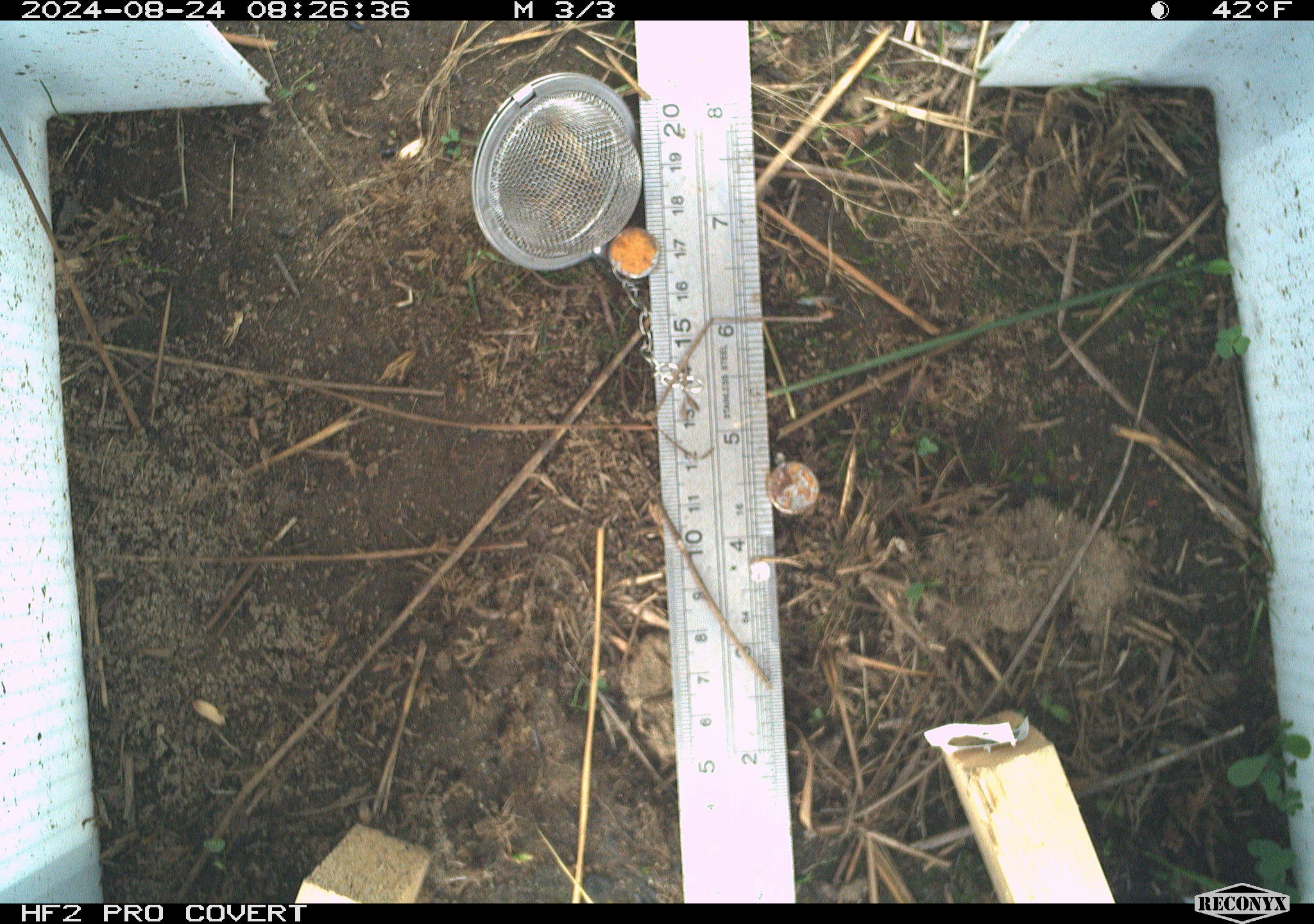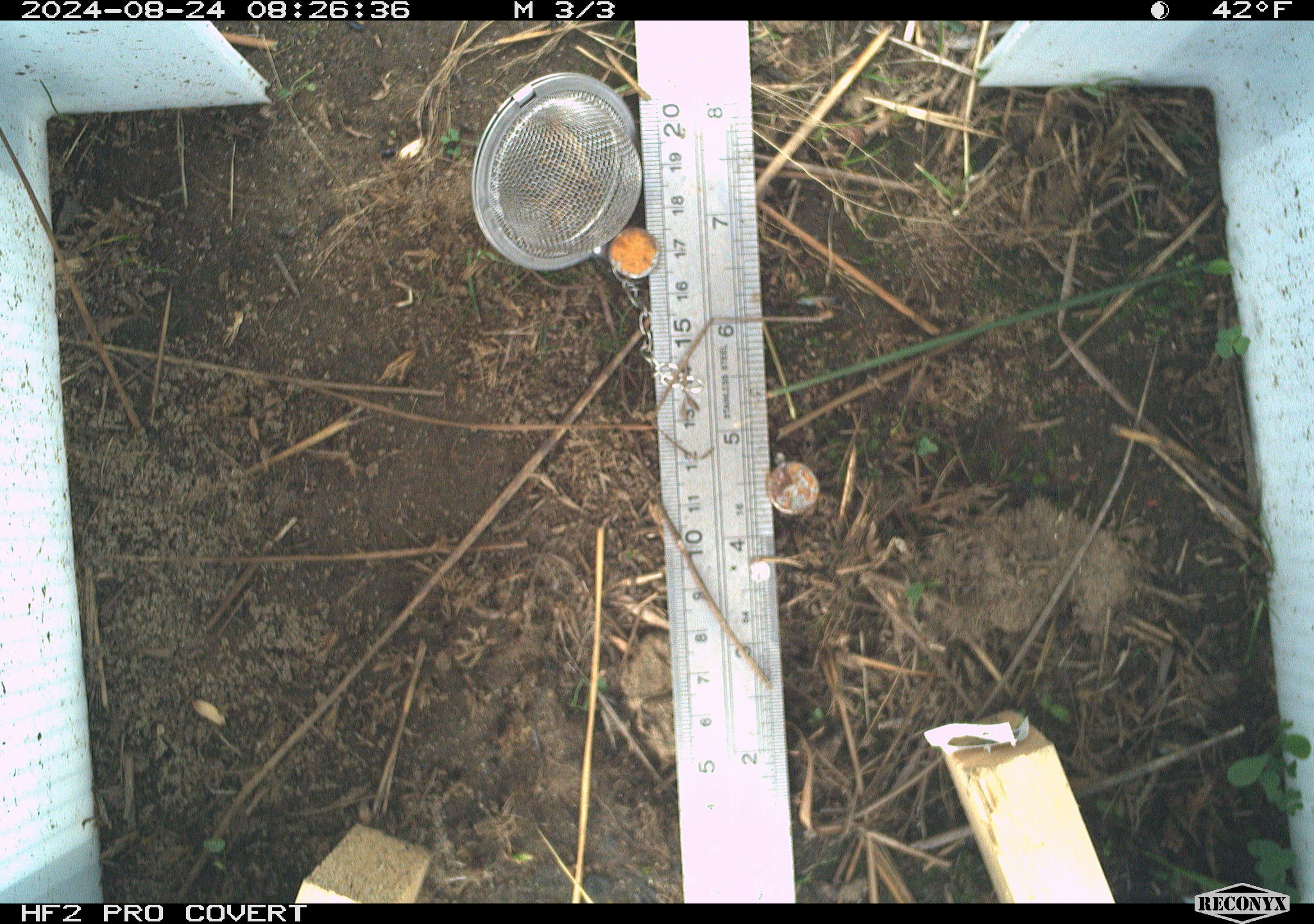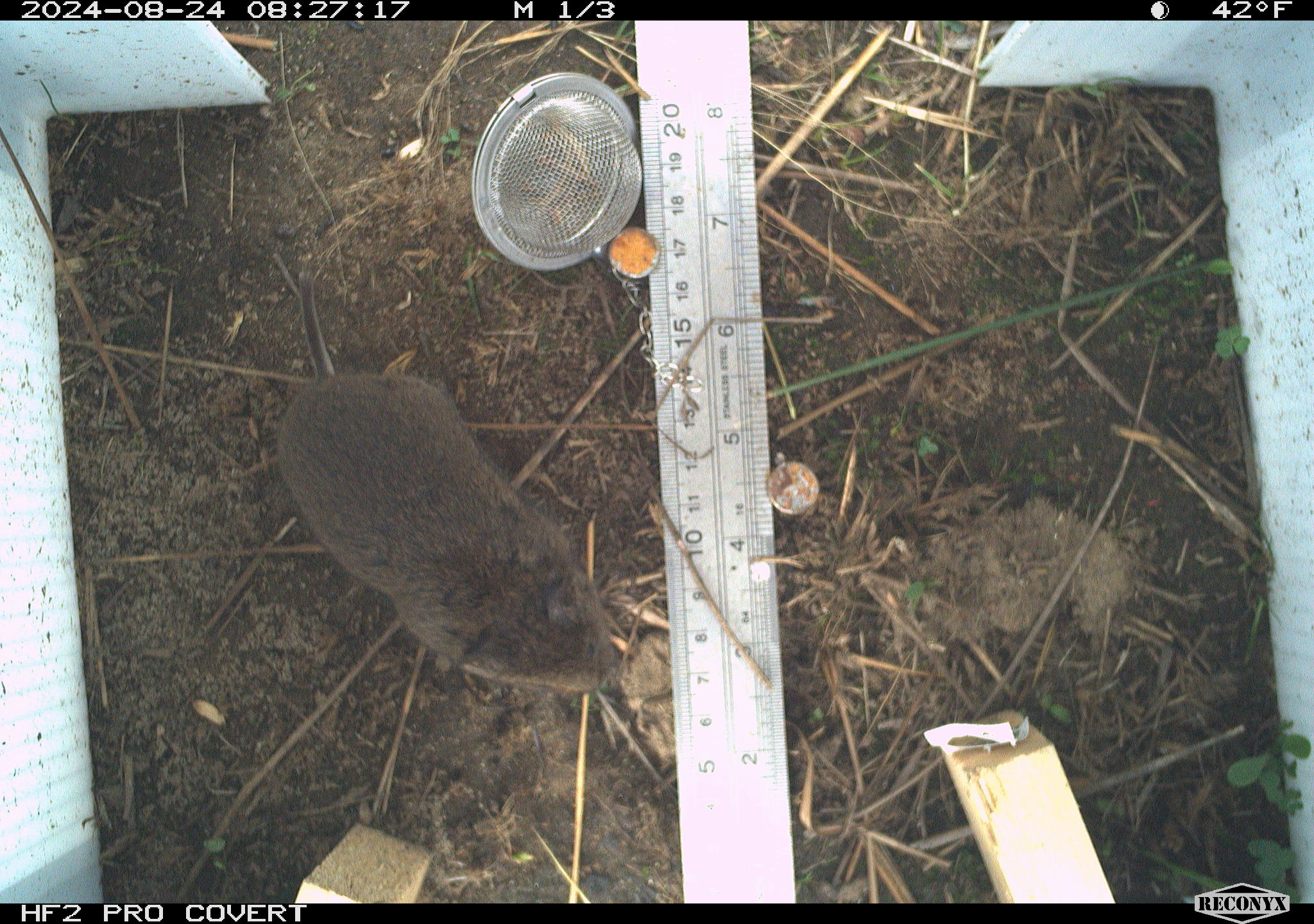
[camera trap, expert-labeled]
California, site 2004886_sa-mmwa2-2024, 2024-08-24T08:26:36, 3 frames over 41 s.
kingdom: Animalia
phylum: Chordata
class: Mammalia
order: Rodentia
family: Cricetidae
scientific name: Arvicolinae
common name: voles, lemmings, and muskrats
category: arvicolinae subfamily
Arvicolinae subfamily (voles, lemmings, and muskrats) (Arvicolinae).